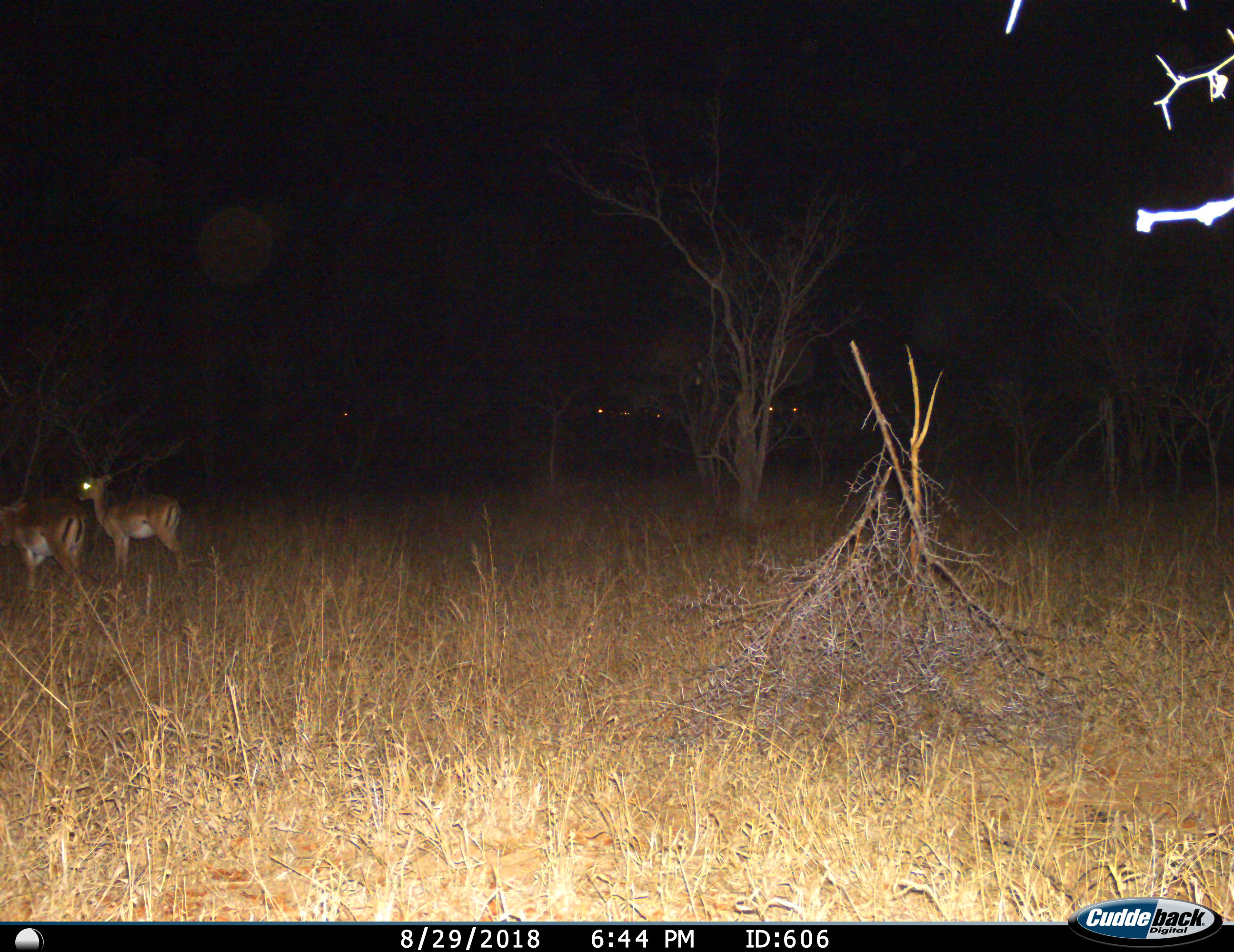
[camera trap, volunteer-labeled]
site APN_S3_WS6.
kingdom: Animalia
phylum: Chordata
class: Mammalia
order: Artiodactyla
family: Bovidae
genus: Aepyceros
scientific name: Aepyceros melampus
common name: impala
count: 2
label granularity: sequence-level